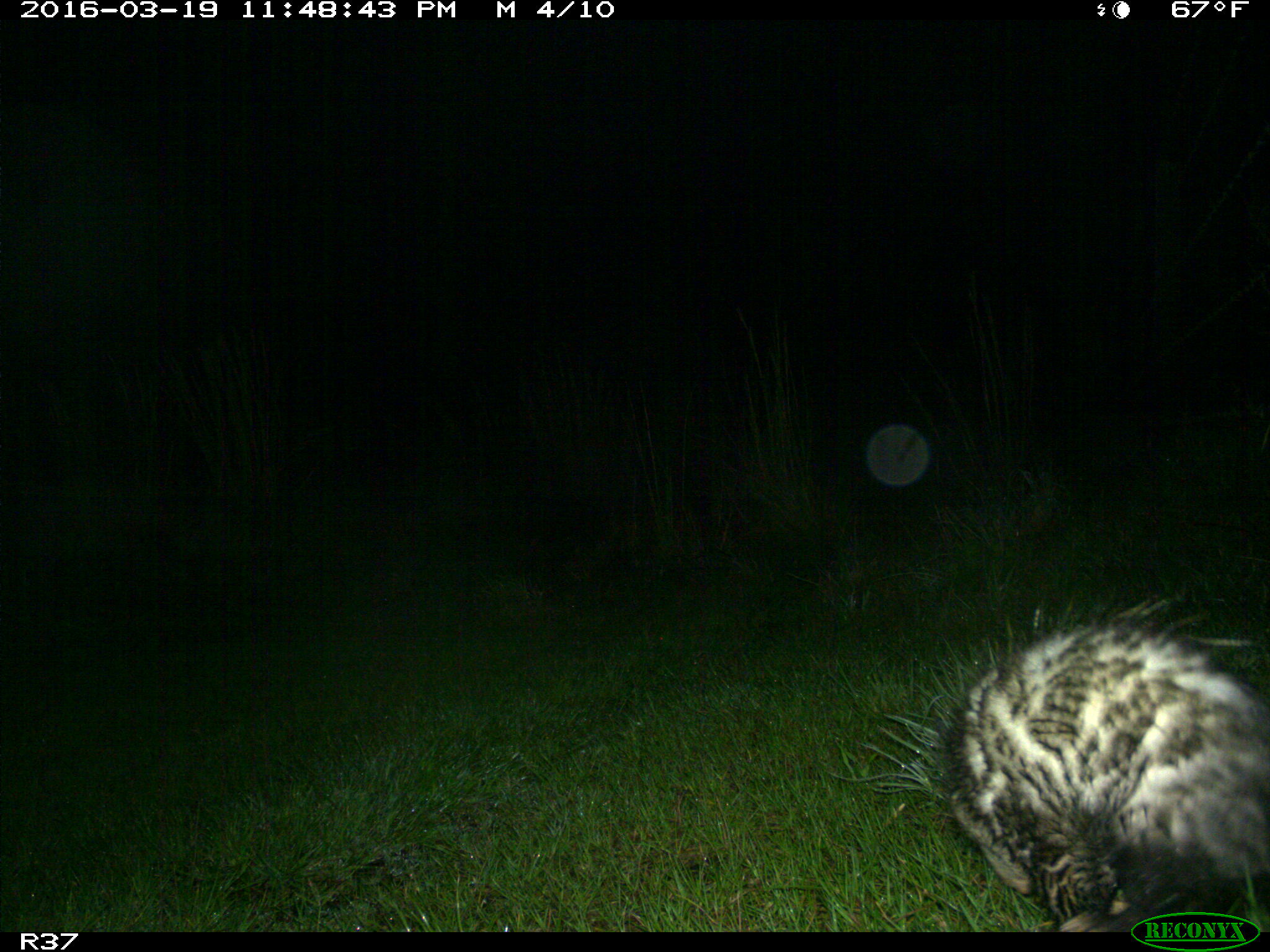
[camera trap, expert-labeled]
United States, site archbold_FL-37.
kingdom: Animalia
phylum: Chordata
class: Mammalia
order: Didelphimorphia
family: Didelphidae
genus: Didelphis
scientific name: Didelphis virginiana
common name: virginia opossum